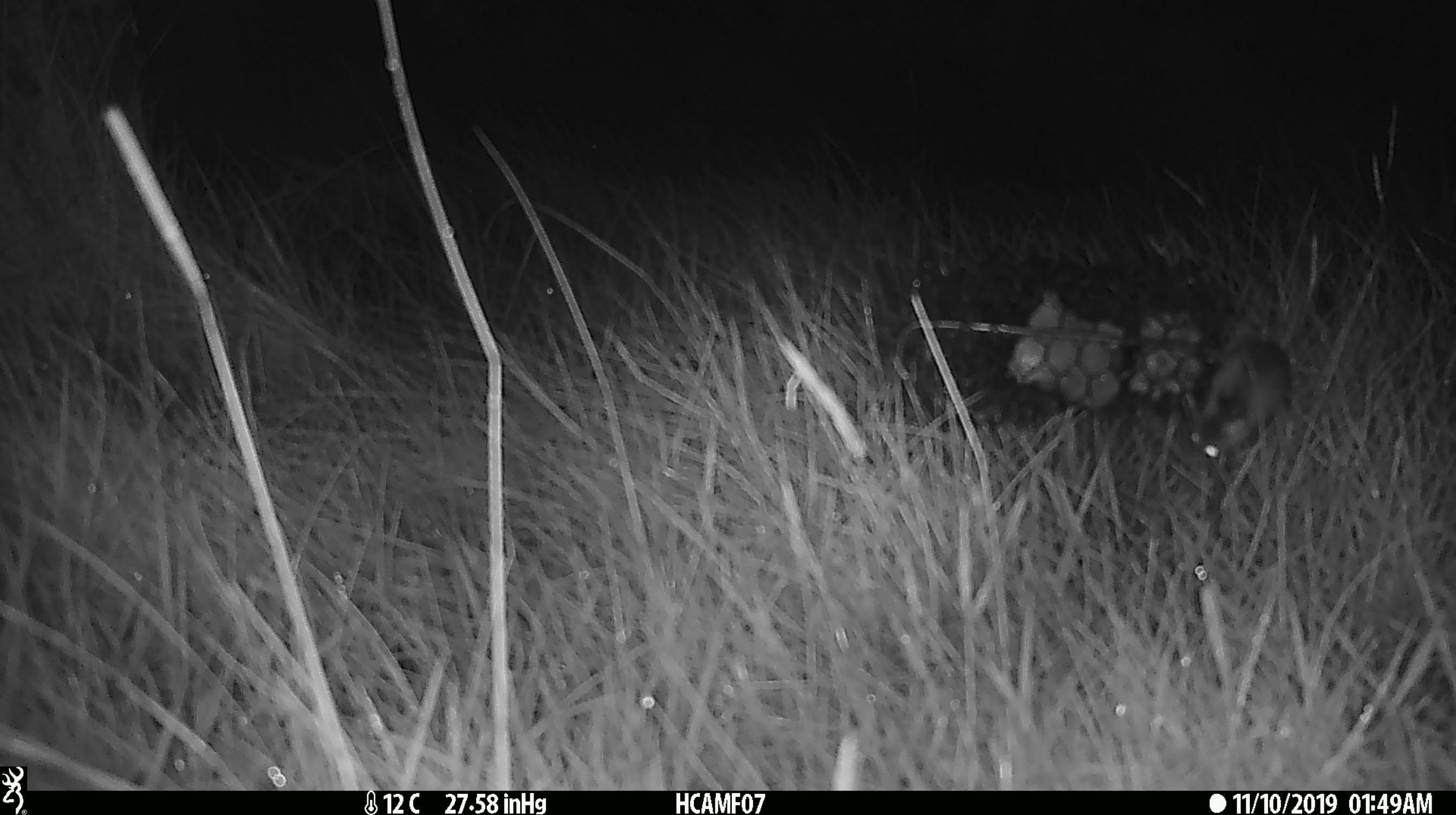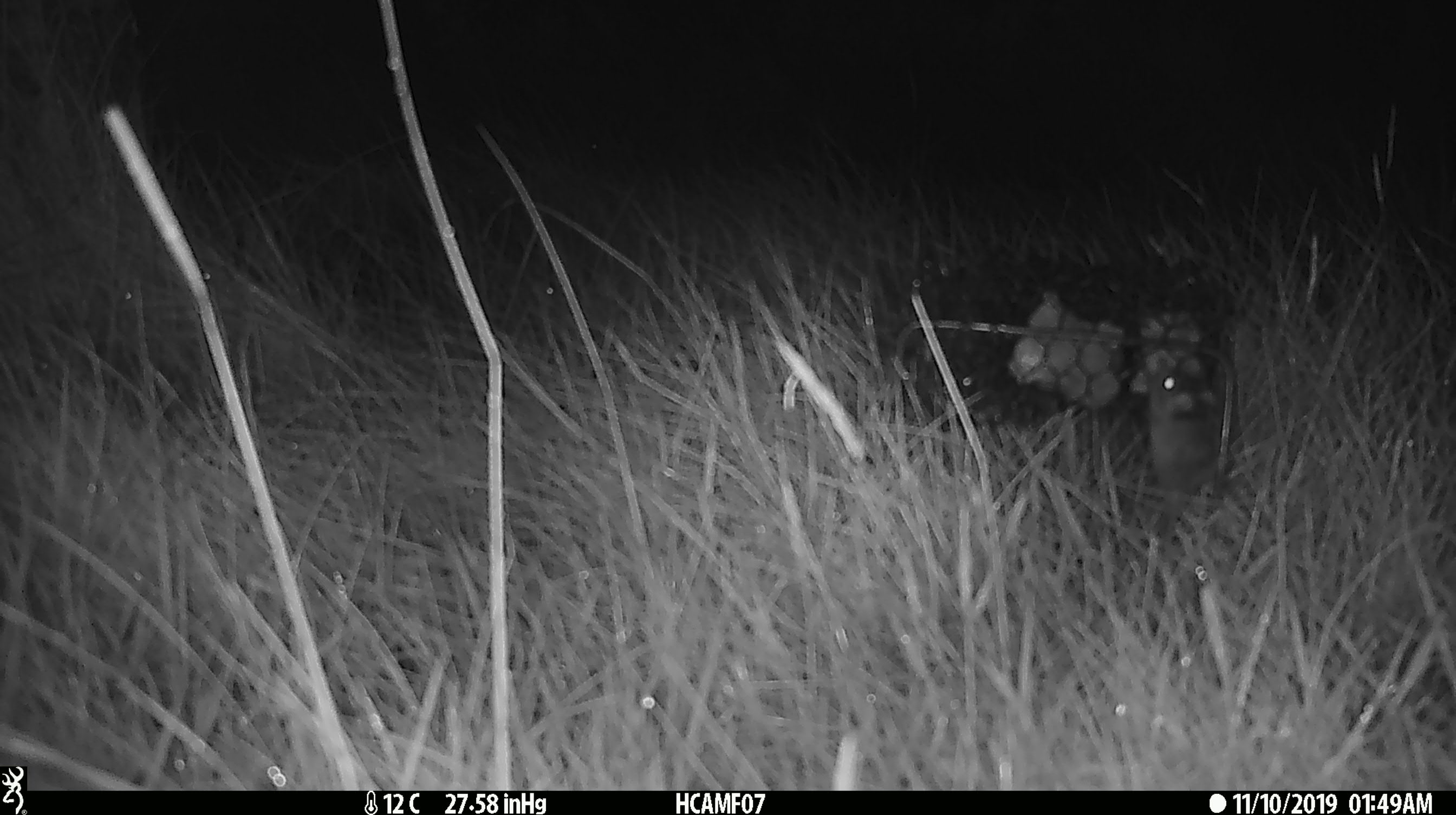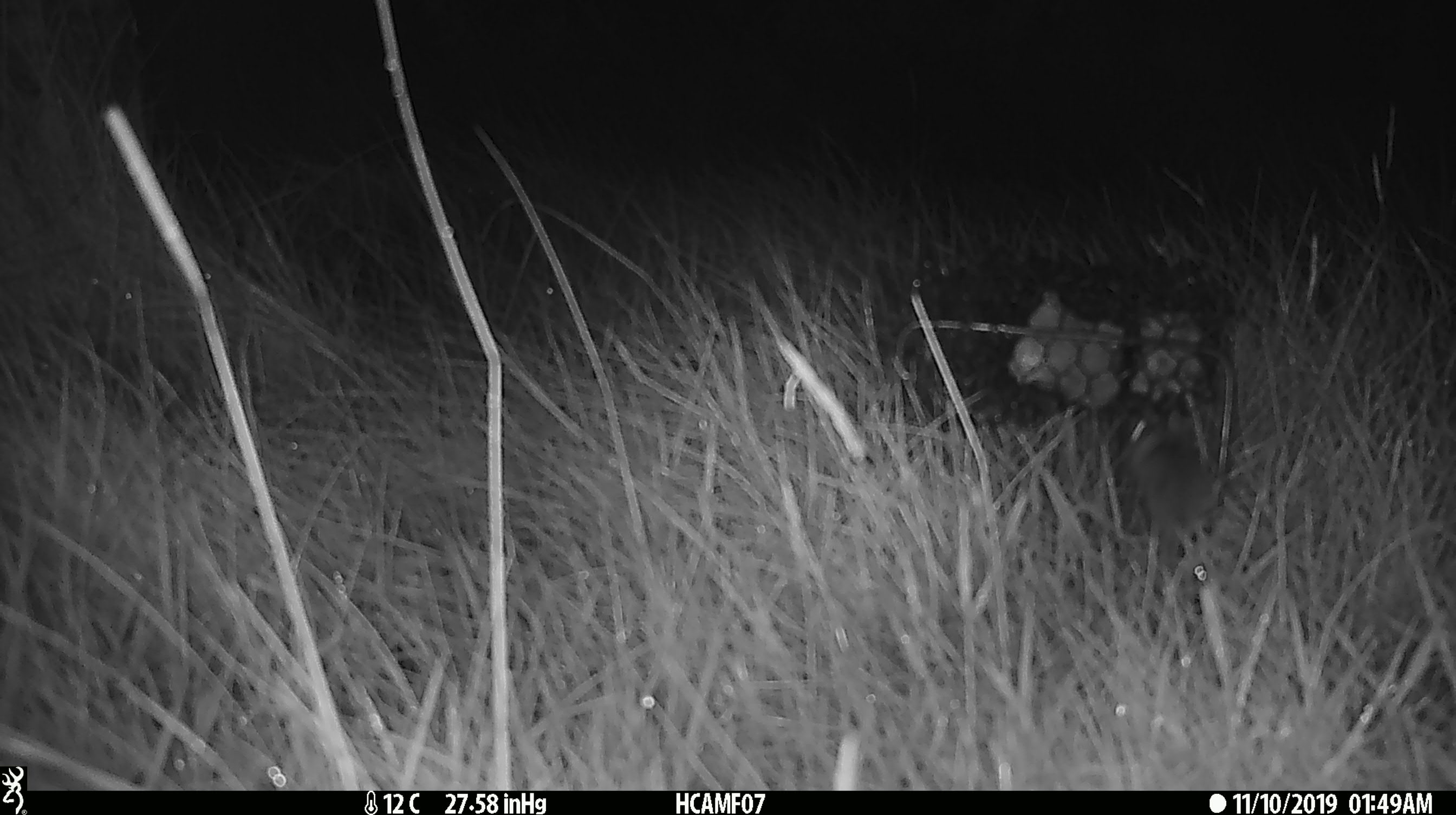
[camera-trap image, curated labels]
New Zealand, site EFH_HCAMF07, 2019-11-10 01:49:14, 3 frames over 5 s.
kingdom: Animalia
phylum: Chordata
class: Mammalia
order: Rodentia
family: Muridae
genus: Mus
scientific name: Mus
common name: mouse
Mouse (Mus).